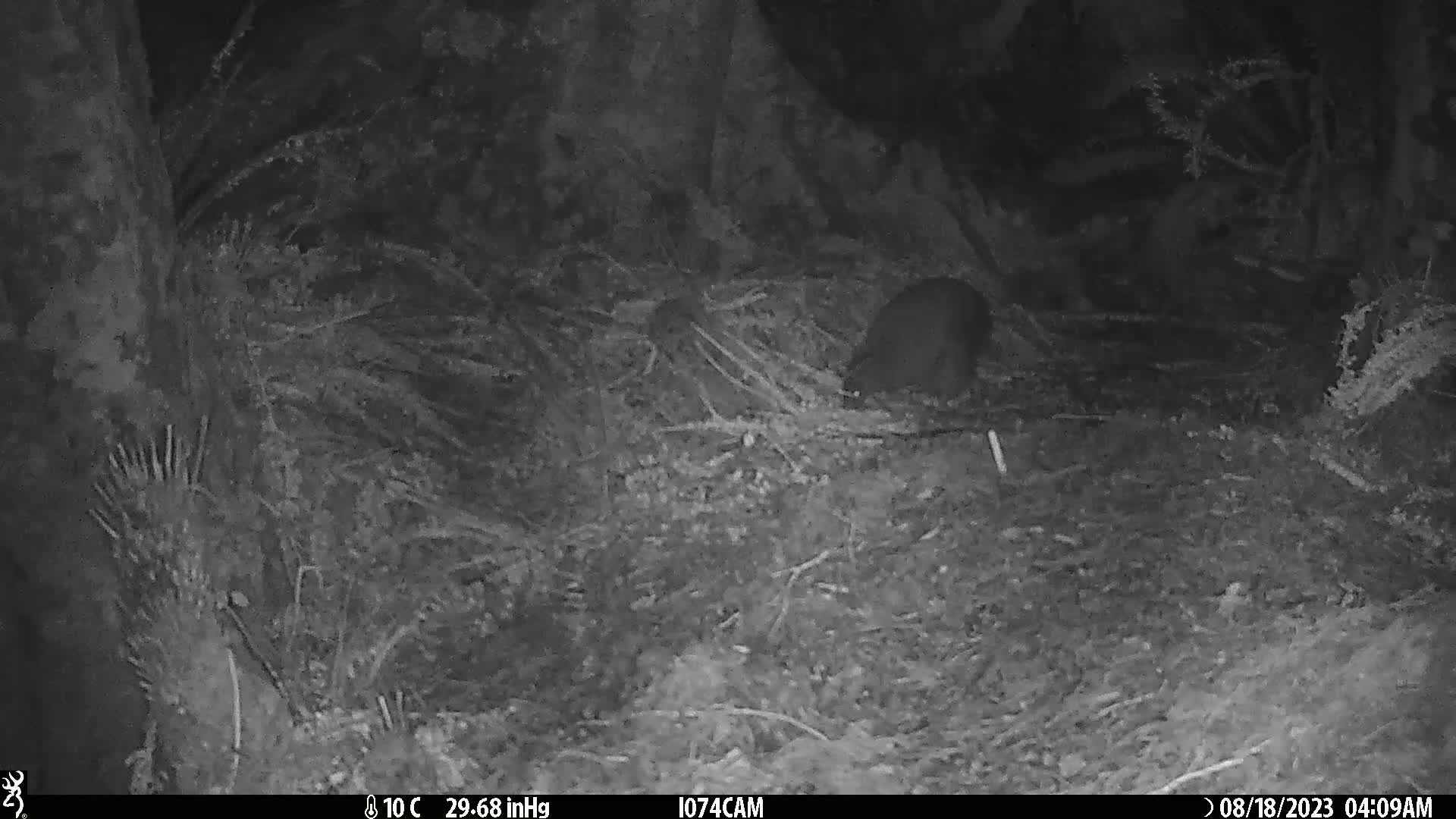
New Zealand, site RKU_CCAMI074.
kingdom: Animalia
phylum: Chordata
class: Aves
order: Apterygiformes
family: Apterygidae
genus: Apteryx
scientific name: Apteryx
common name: kiwi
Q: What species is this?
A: Kiwi (Apteryx).